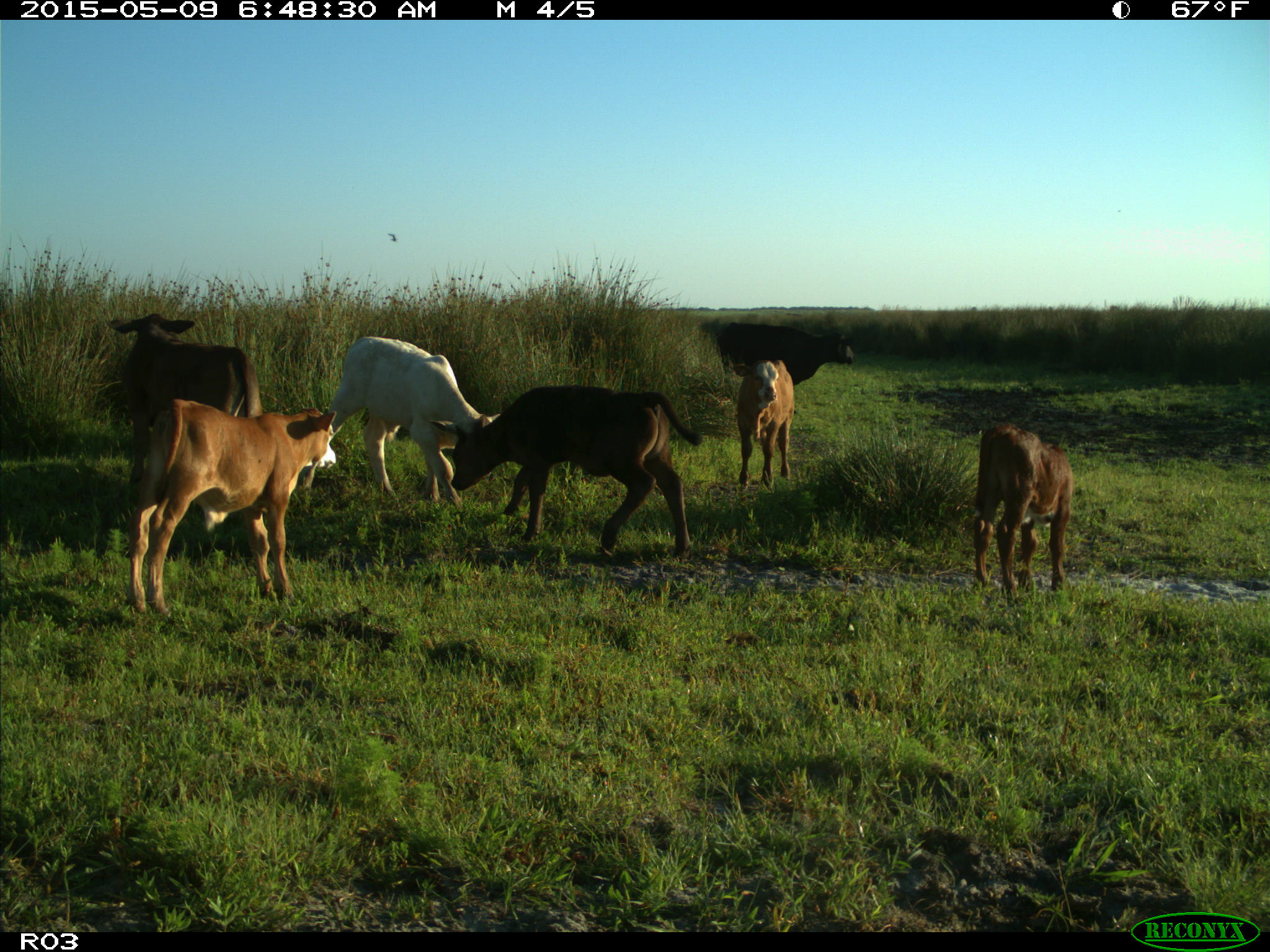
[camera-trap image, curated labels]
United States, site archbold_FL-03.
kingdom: Animalia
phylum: Chordata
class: Mammalia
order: Artiodactyla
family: Bovidae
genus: Bos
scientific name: Bos taurus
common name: domestic cow